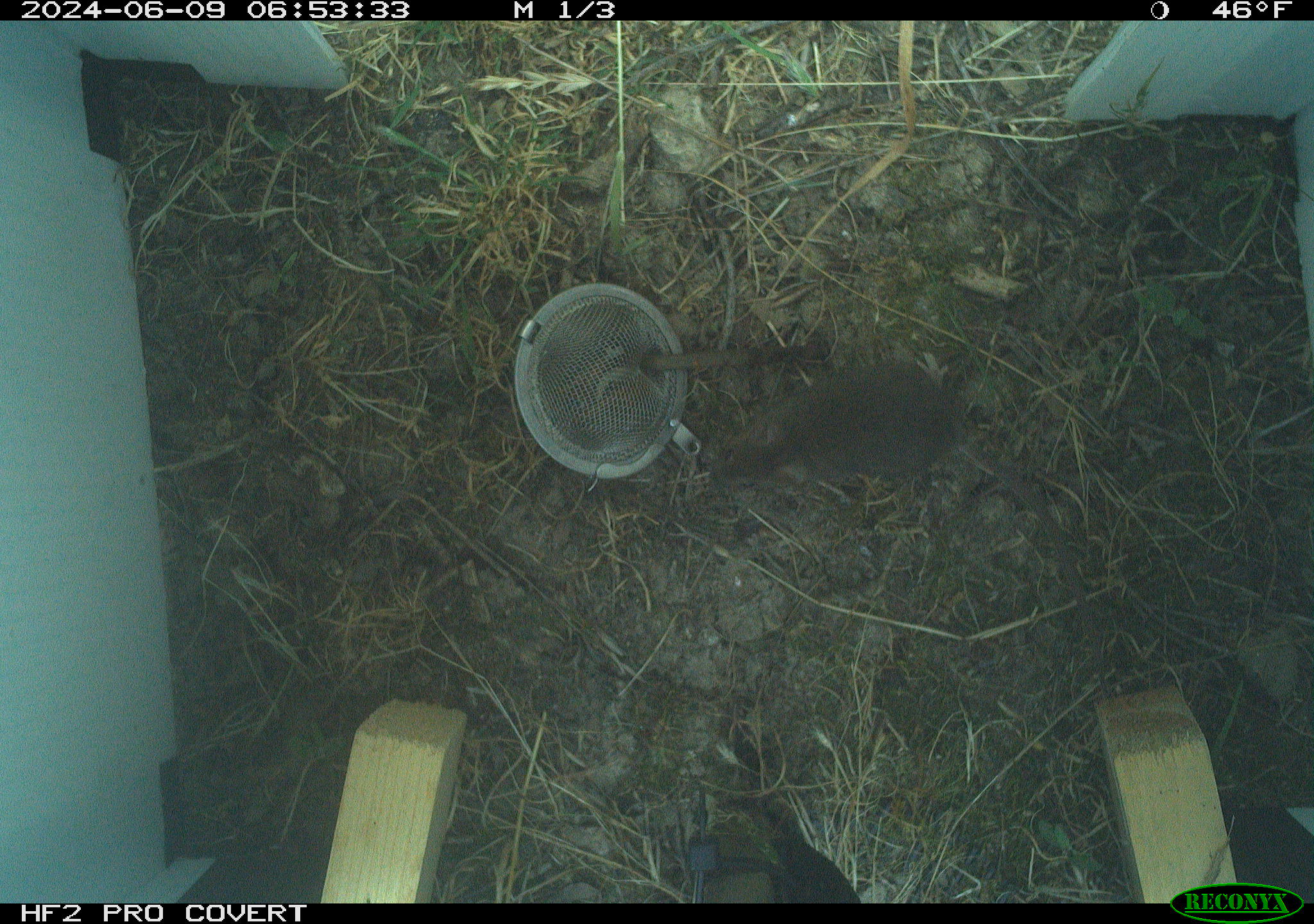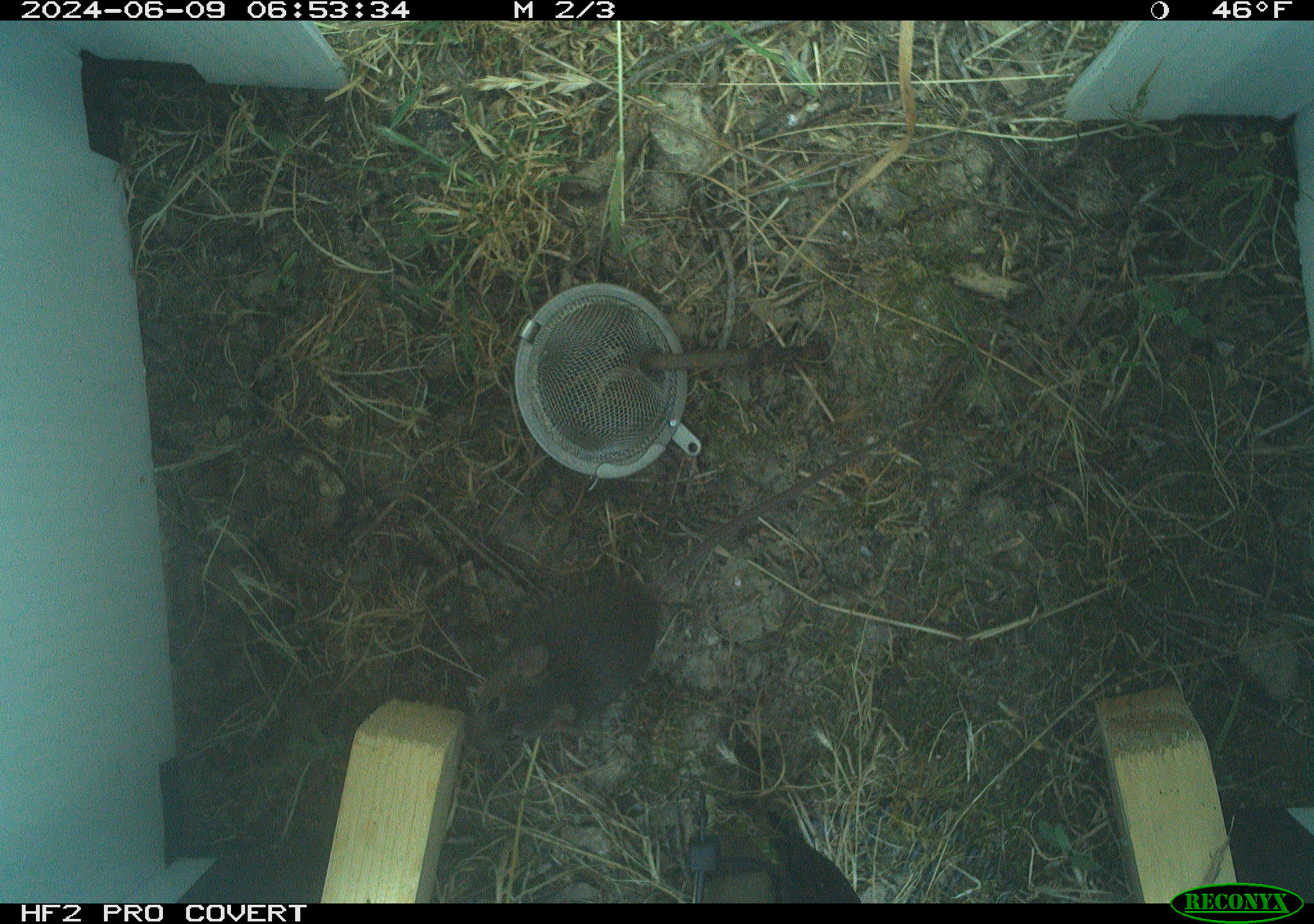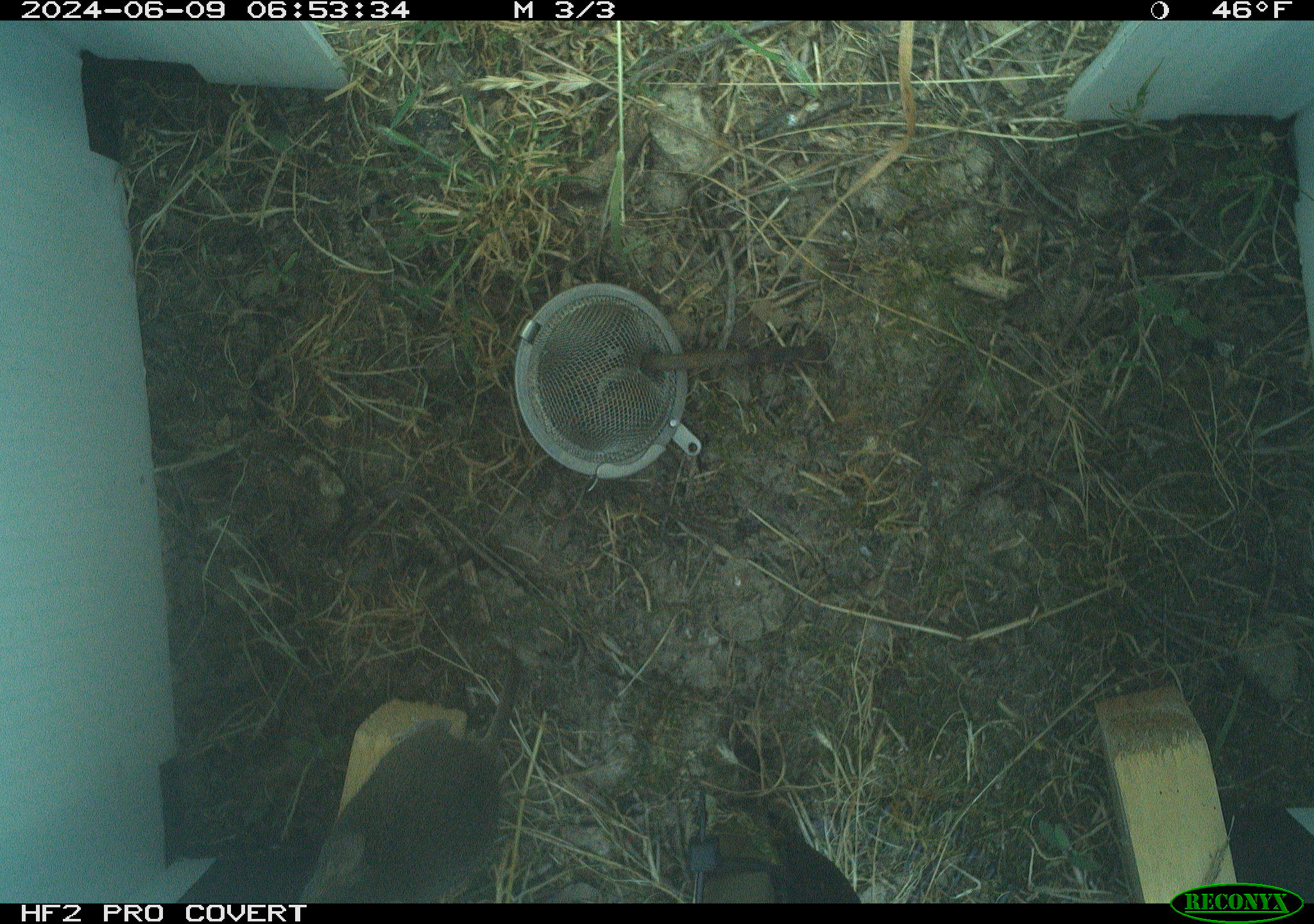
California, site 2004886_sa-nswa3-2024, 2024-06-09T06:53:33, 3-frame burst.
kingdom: Animalia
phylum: Chordata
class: Mammalia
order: Rodentia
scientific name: Rodentia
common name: rodent